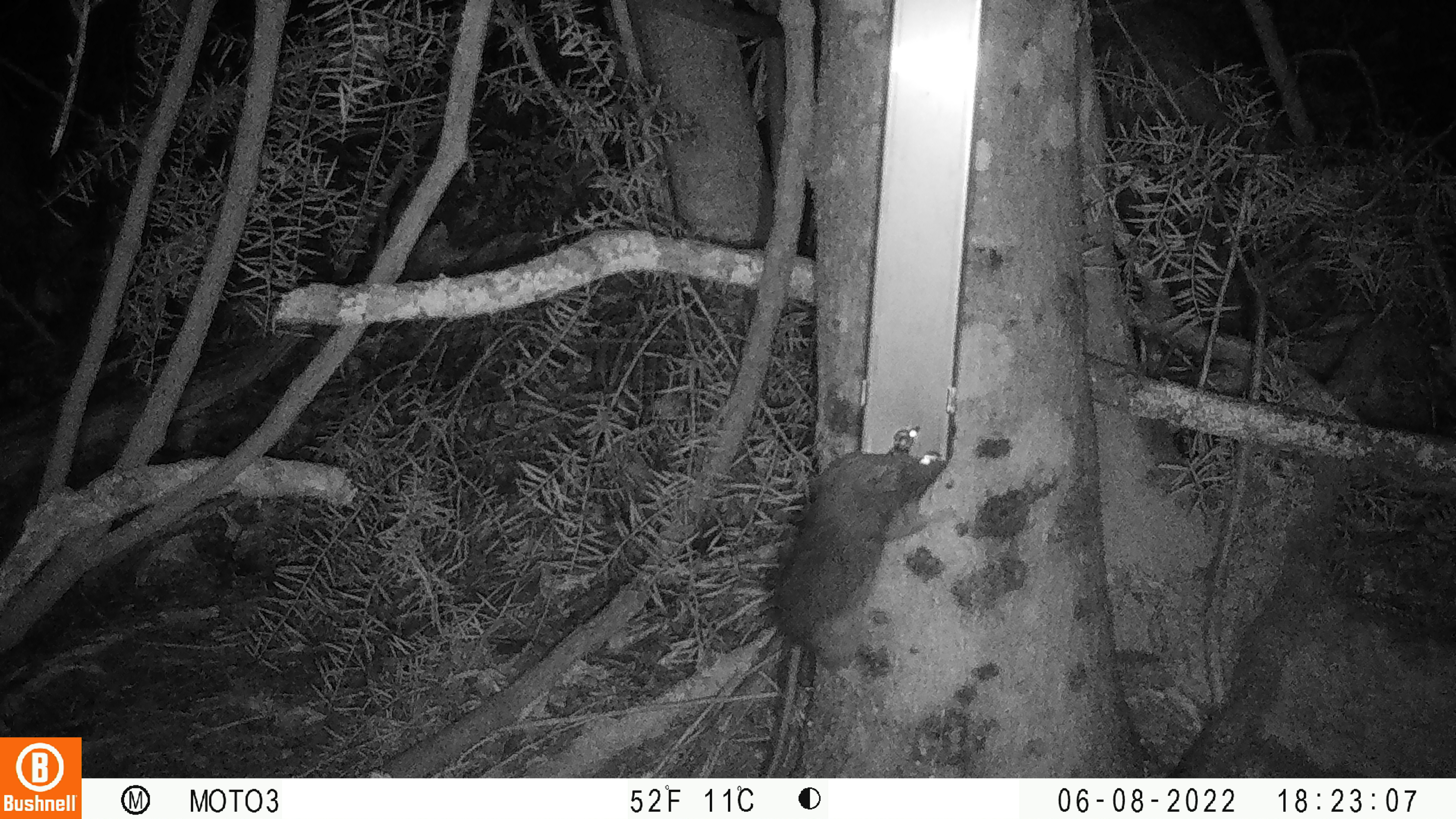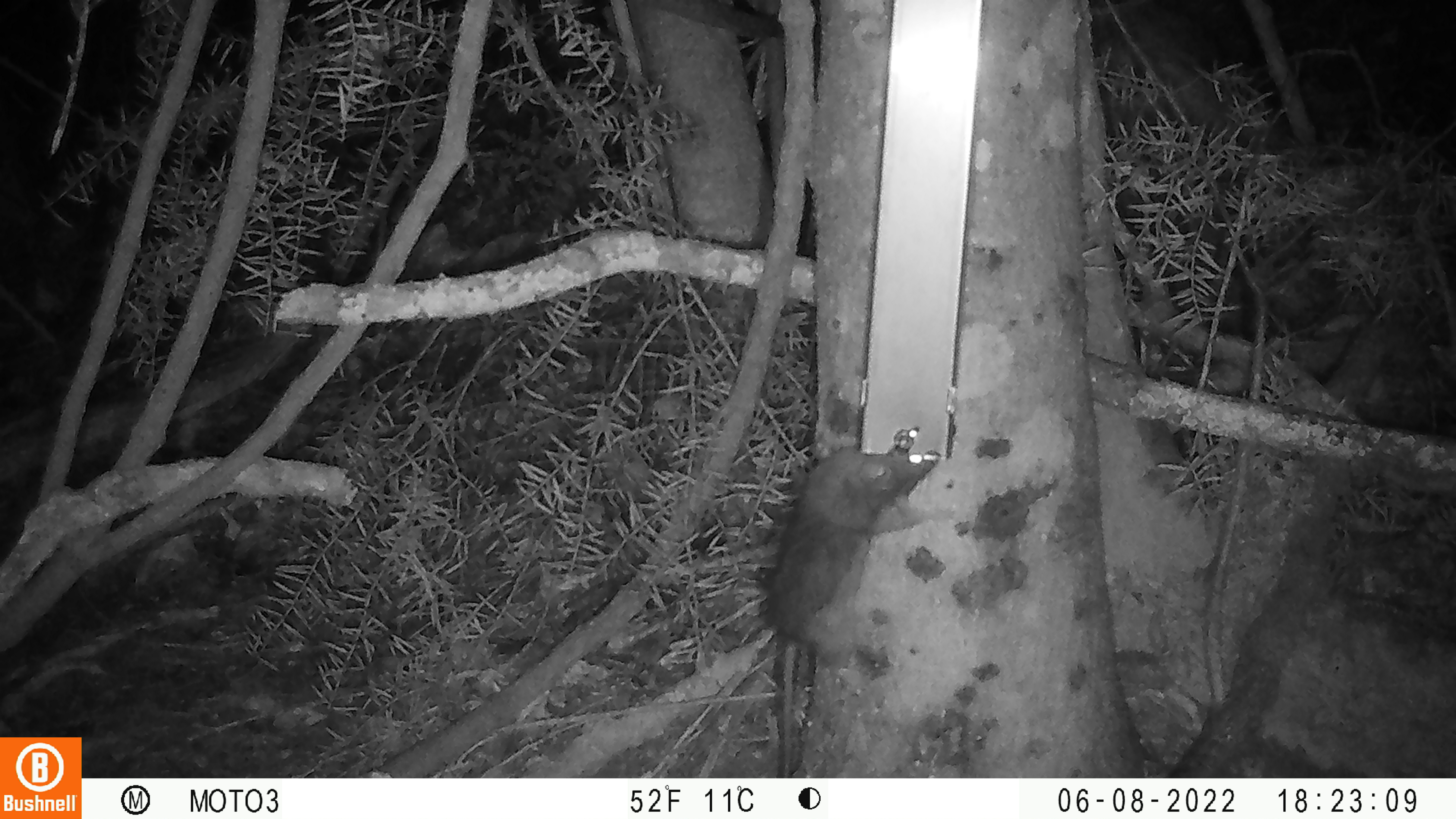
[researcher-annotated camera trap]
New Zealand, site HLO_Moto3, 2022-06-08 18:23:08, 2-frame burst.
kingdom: Animalia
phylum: Chordata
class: Mammalia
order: Rodentia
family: Muridae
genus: Rattus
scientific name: Rattus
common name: rat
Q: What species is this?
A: Rat (Rattus).